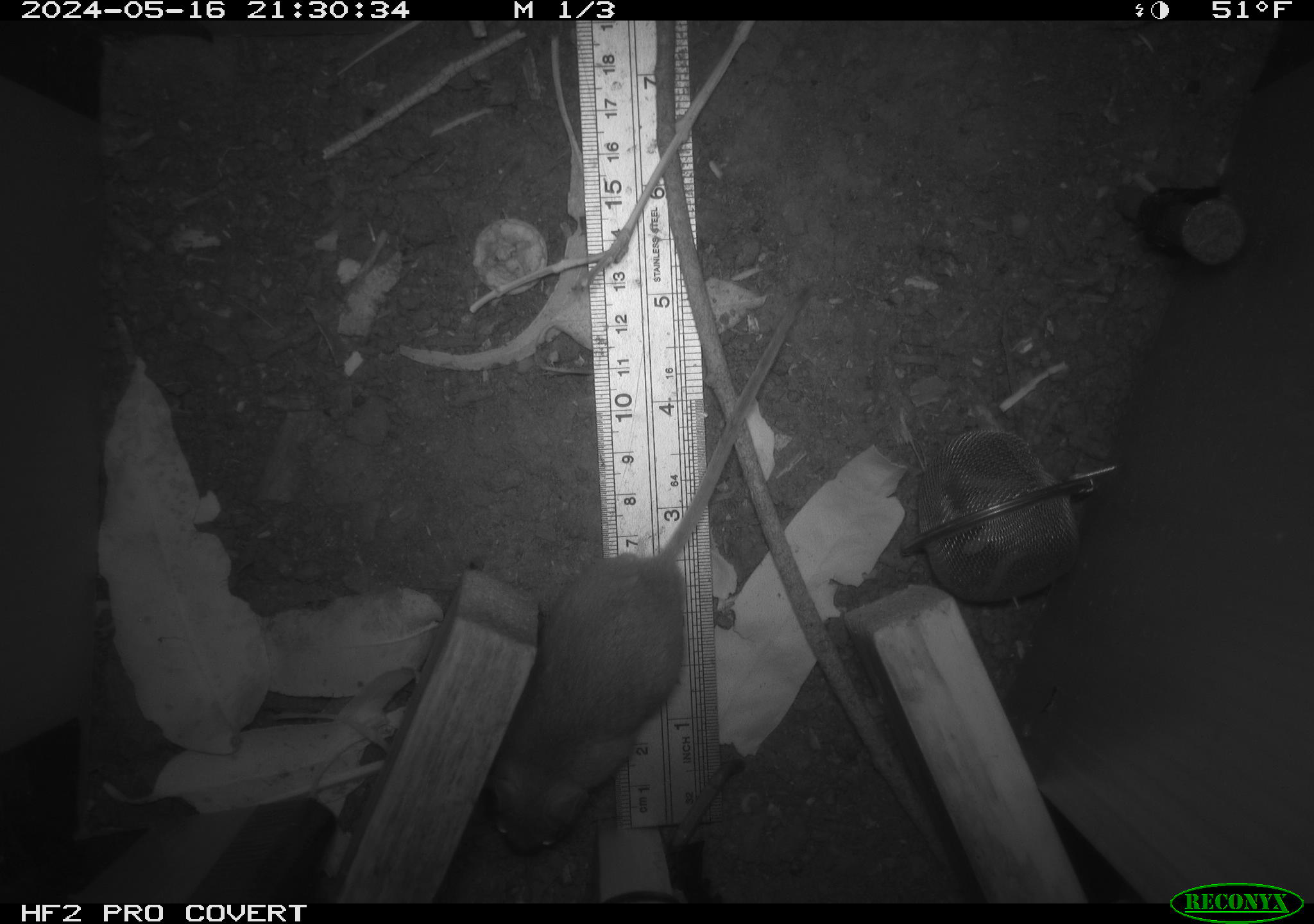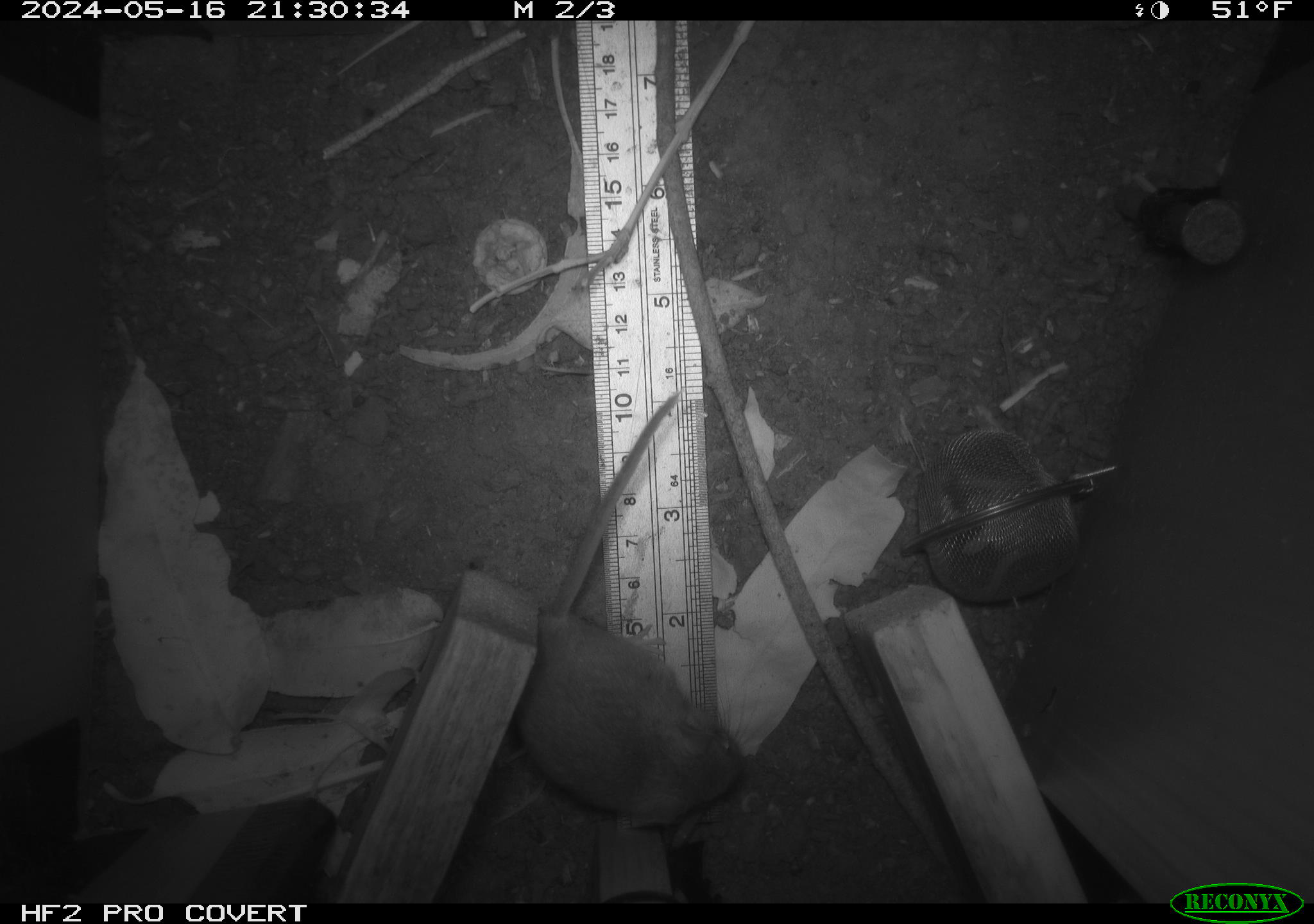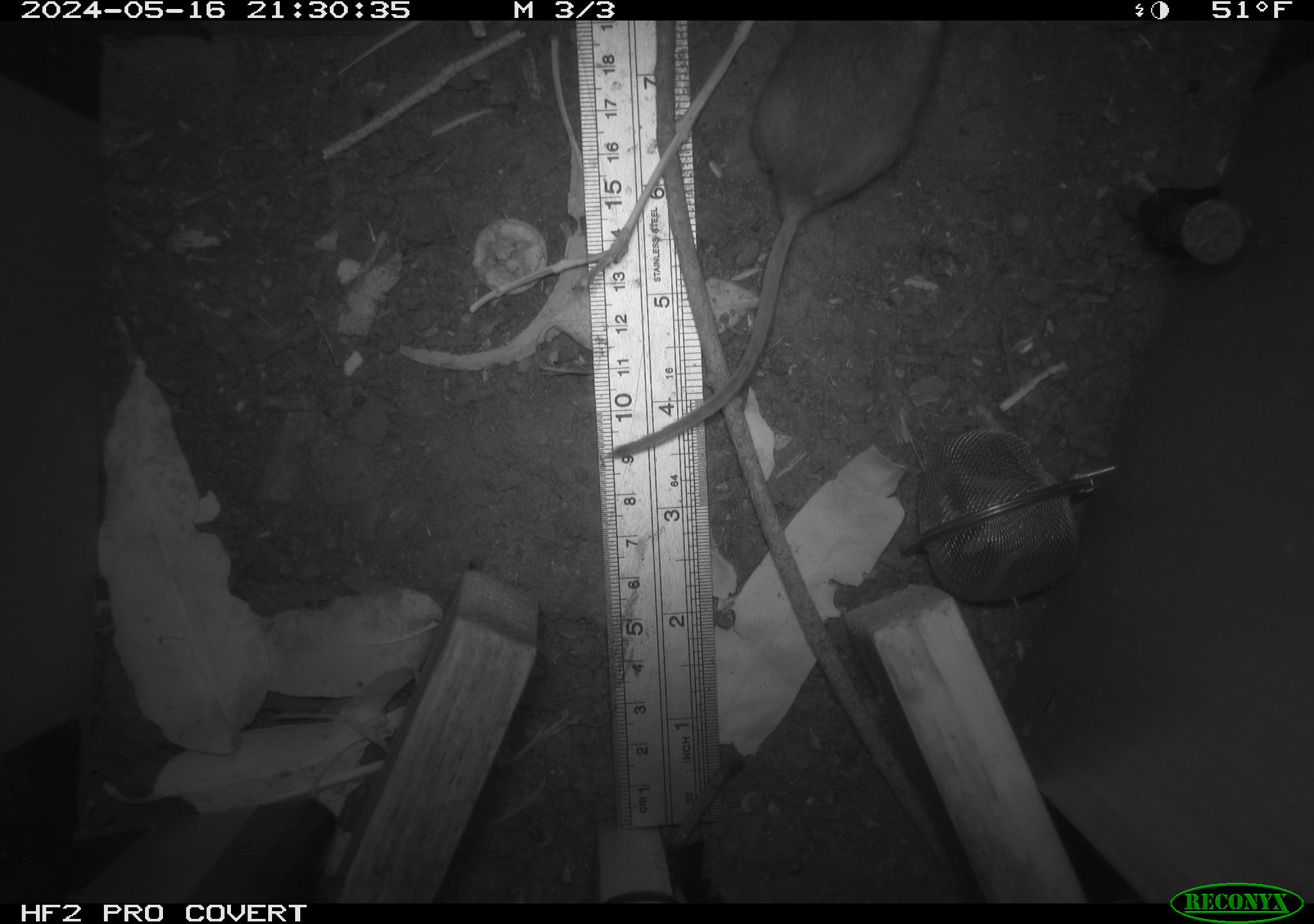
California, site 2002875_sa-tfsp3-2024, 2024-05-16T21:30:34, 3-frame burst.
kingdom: Animalia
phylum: Chordata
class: Mammalia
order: Rodentia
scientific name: Rodentia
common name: mouse species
Mouse species (Rodentia).